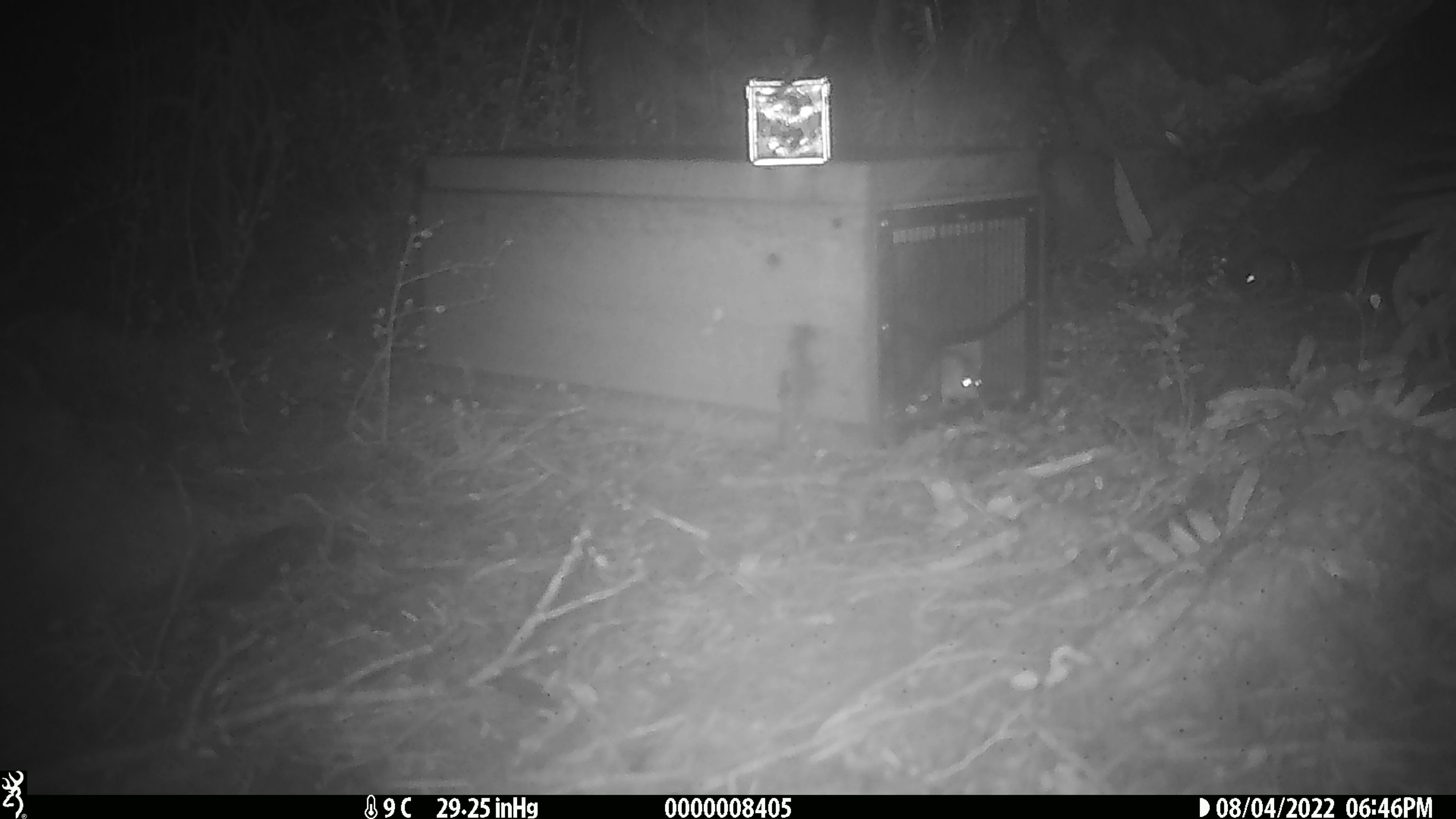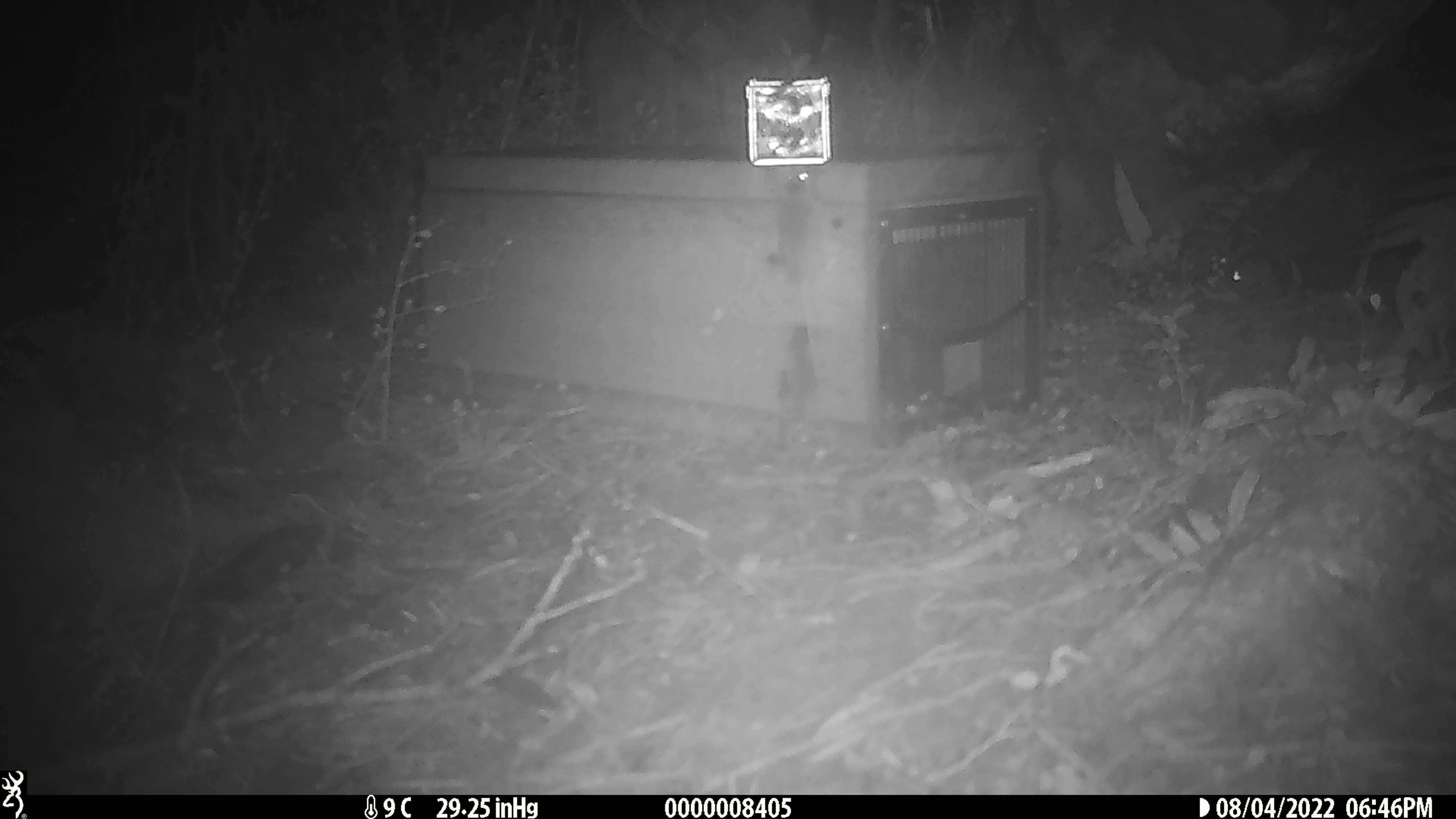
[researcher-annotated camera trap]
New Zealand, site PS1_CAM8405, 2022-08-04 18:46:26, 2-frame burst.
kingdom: Animalia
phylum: Chordata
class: Mammalia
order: Rodentia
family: Muridae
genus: Mus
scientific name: Mus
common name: mouse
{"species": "mouse (Mus)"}